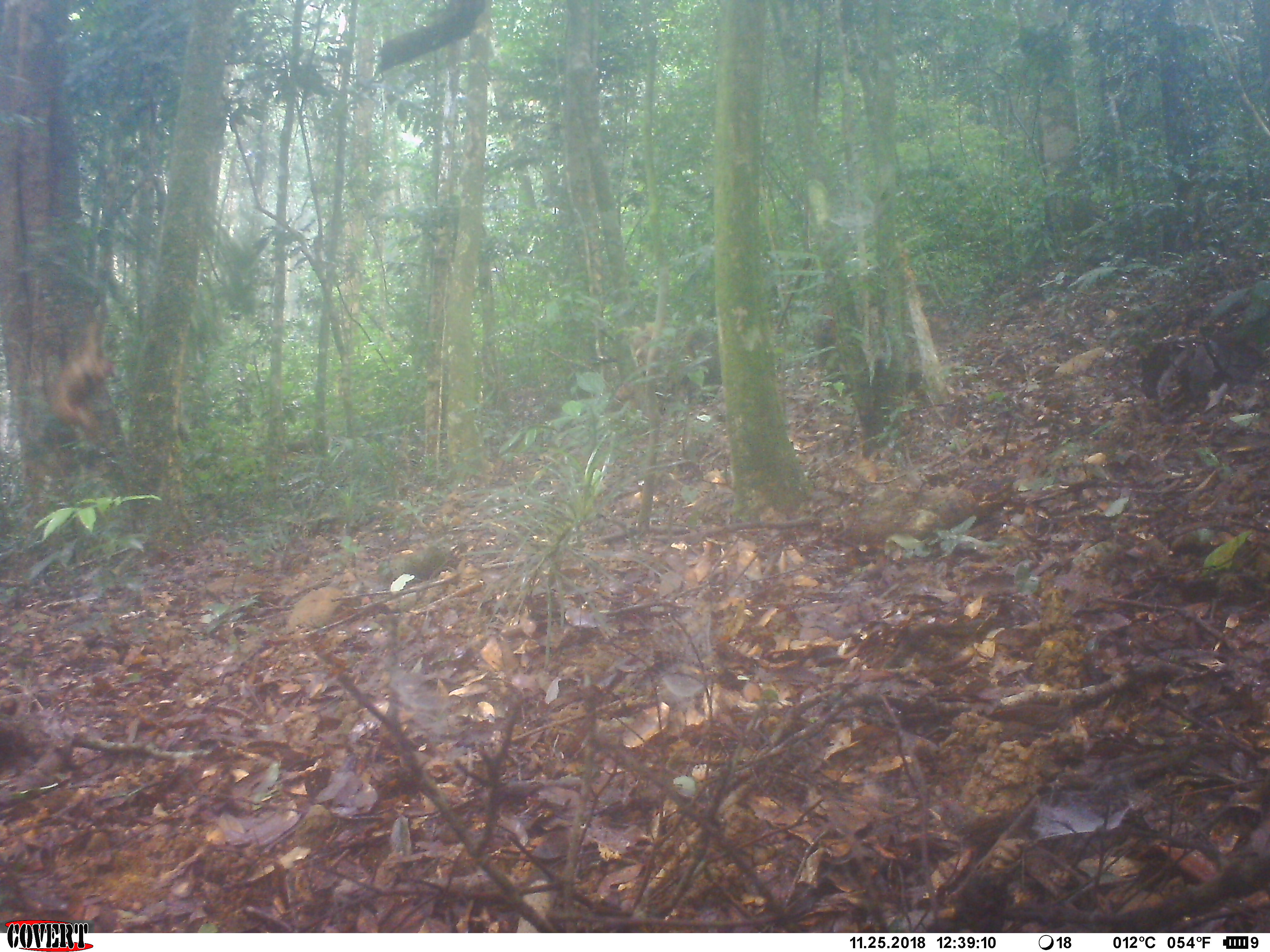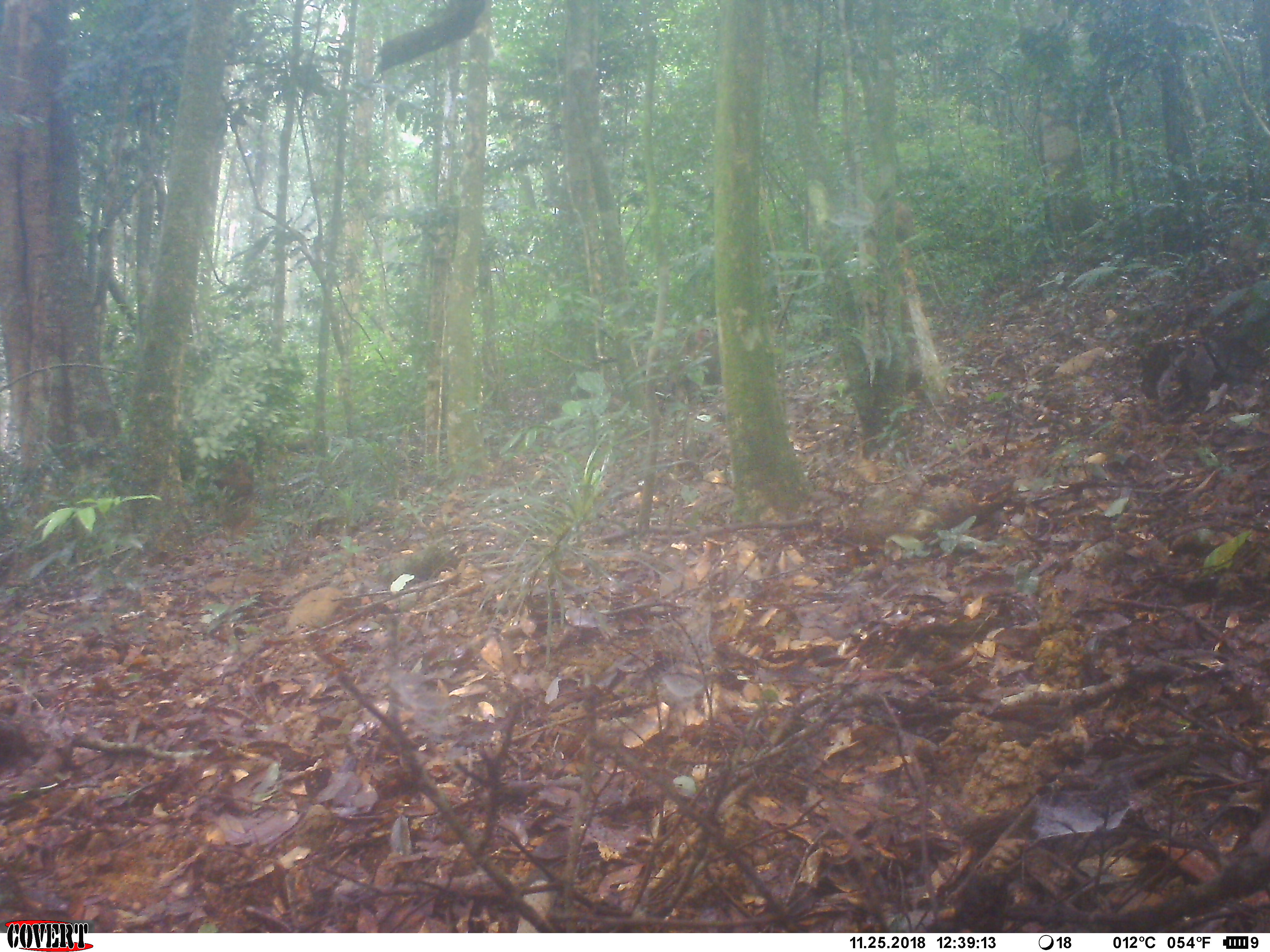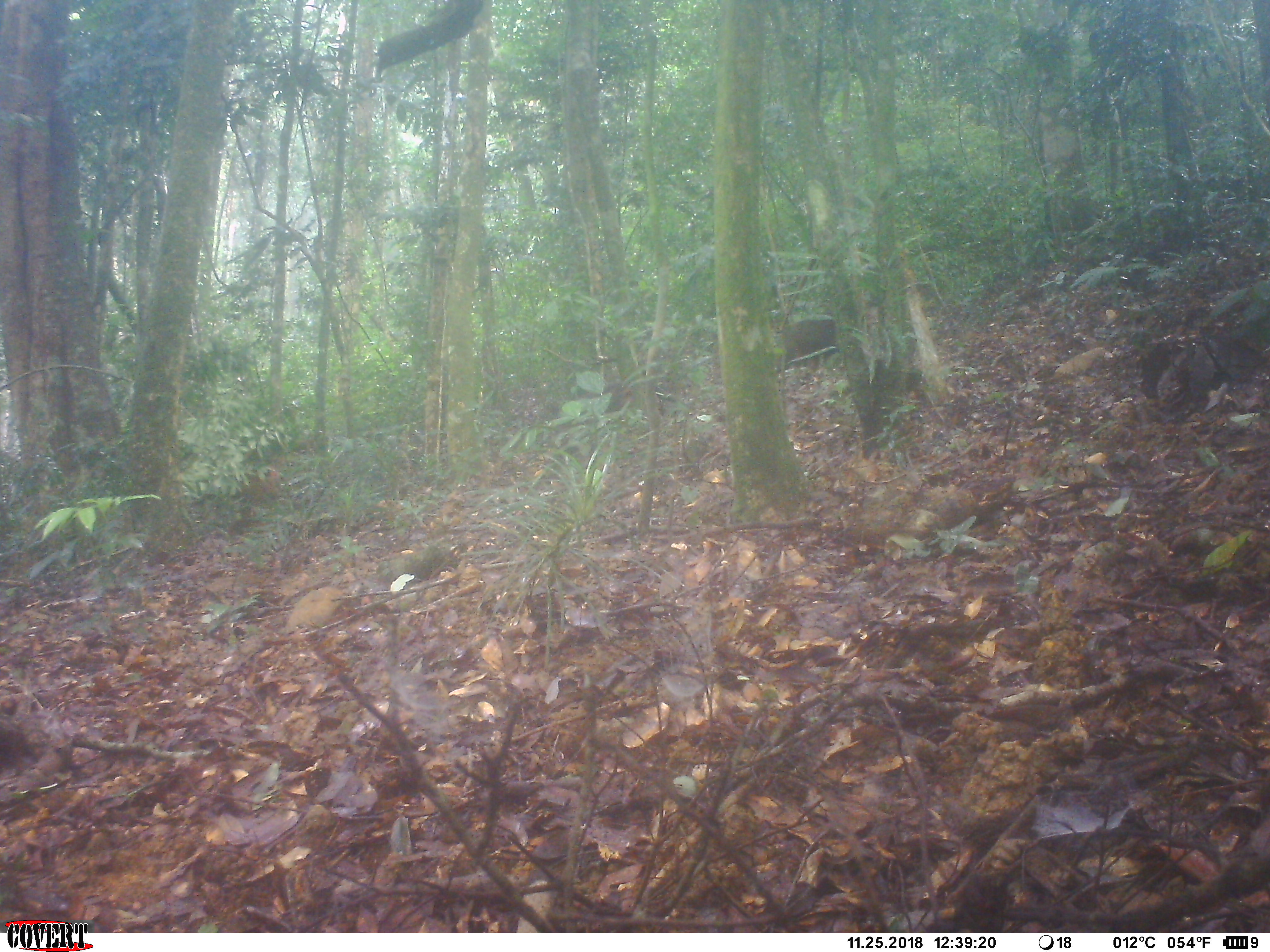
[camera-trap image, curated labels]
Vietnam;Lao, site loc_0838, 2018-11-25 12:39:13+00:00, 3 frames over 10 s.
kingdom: Animalia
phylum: Chordata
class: Mammalia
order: Primates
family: Cercopithecidae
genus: Macaca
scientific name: Macaca arctoides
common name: stump-tailed macaque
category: stump tailed macaque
Stump tailed macaque (stump-tailed macaque) (Macaca arctoides). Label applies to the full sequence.